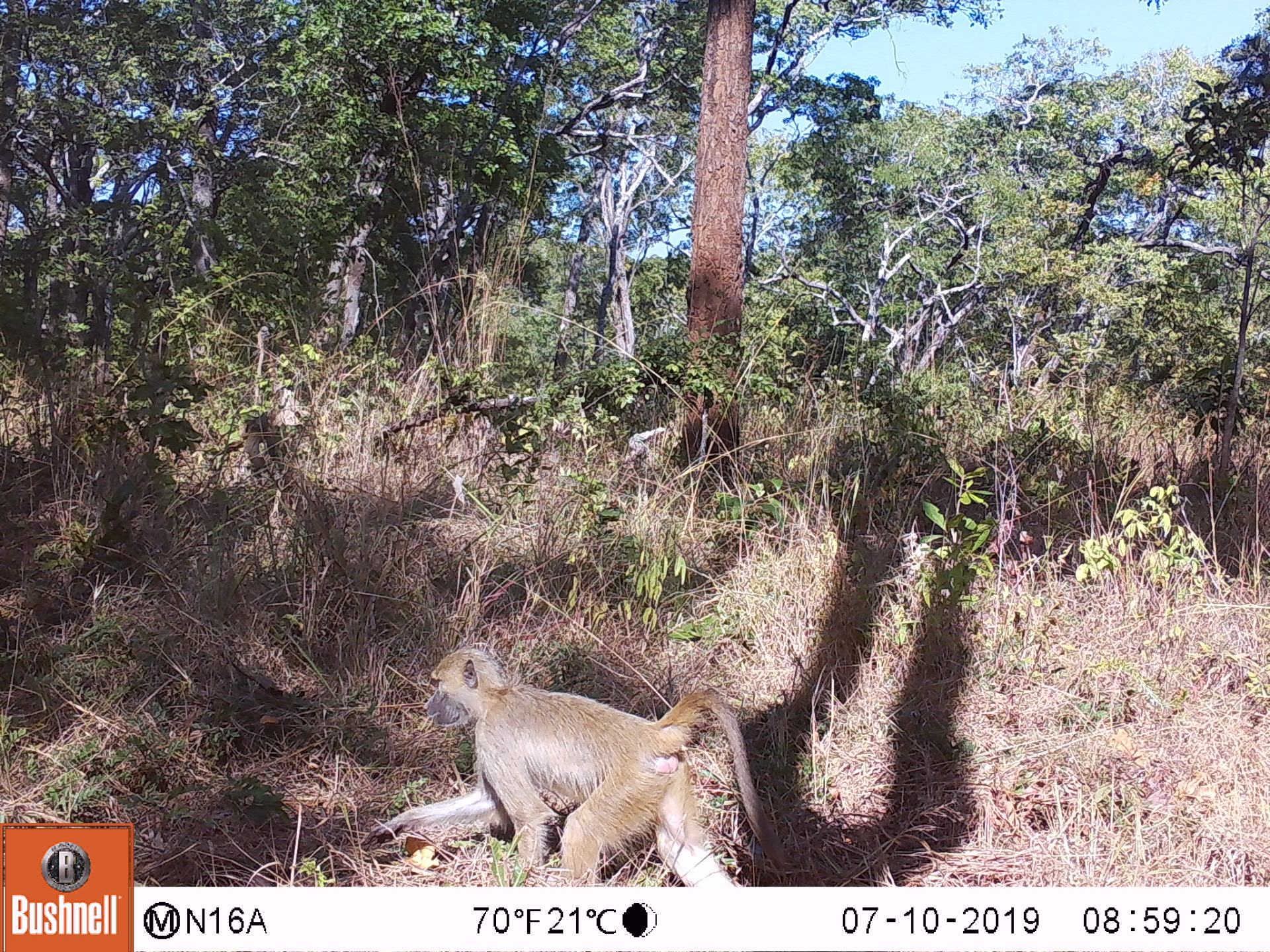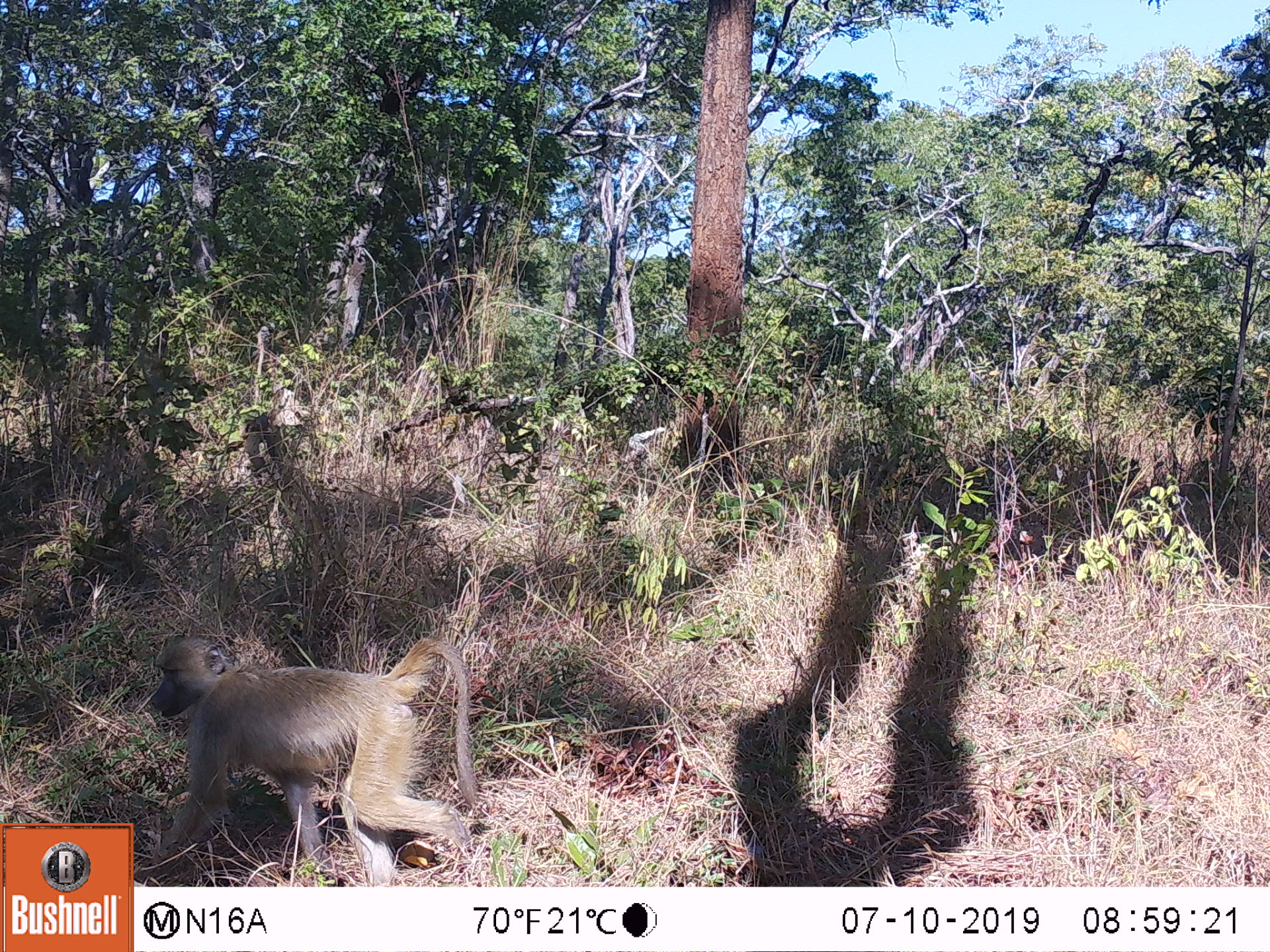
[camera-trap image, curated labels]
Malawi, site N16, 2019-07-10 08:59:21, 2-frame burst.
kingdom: Animalia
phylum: Chordata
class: Mammalia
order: Primates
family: Cercopithecidae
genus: Papio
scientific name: Papio cynocephalus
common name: yellow baboon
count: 1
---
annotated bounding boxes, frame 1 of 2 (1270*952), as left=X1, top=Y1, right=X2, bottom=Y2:
yellow baboon: left=364, top=643, right=773, bottom=883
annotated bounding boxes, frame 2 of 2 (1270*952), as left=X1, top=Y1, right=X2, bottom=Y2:
yellow baboon: left=137, top=633, right=476, bottom=880